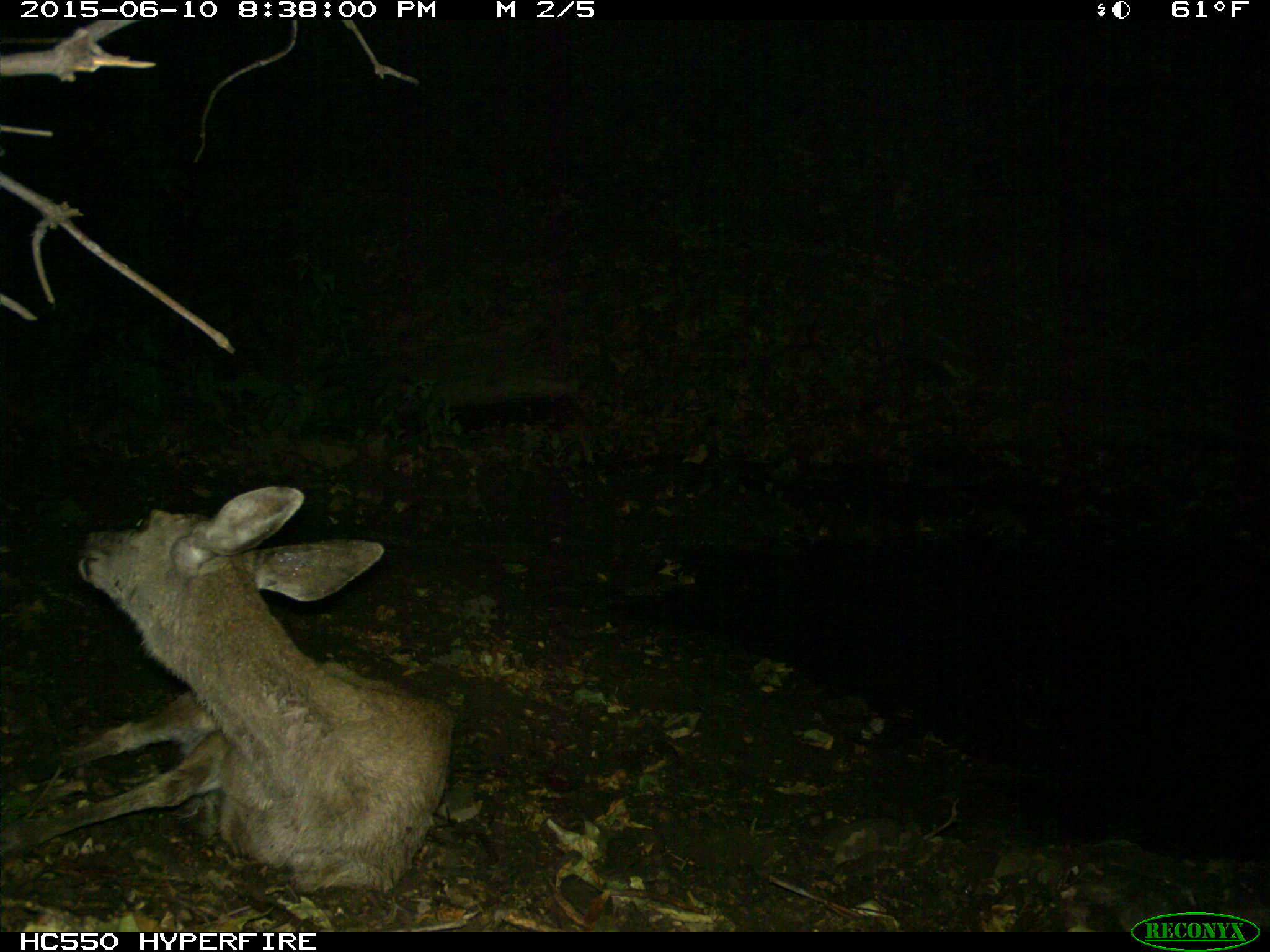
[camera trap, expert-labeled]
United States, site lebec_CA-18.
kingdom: Animalia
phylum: Chordata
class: Mammalia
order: Artiodactyla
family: Cervidae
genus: Odocoileus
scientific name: Odocoileus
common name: deer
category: unidentified deer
Unidentified deer (deer) (Odocoileus).